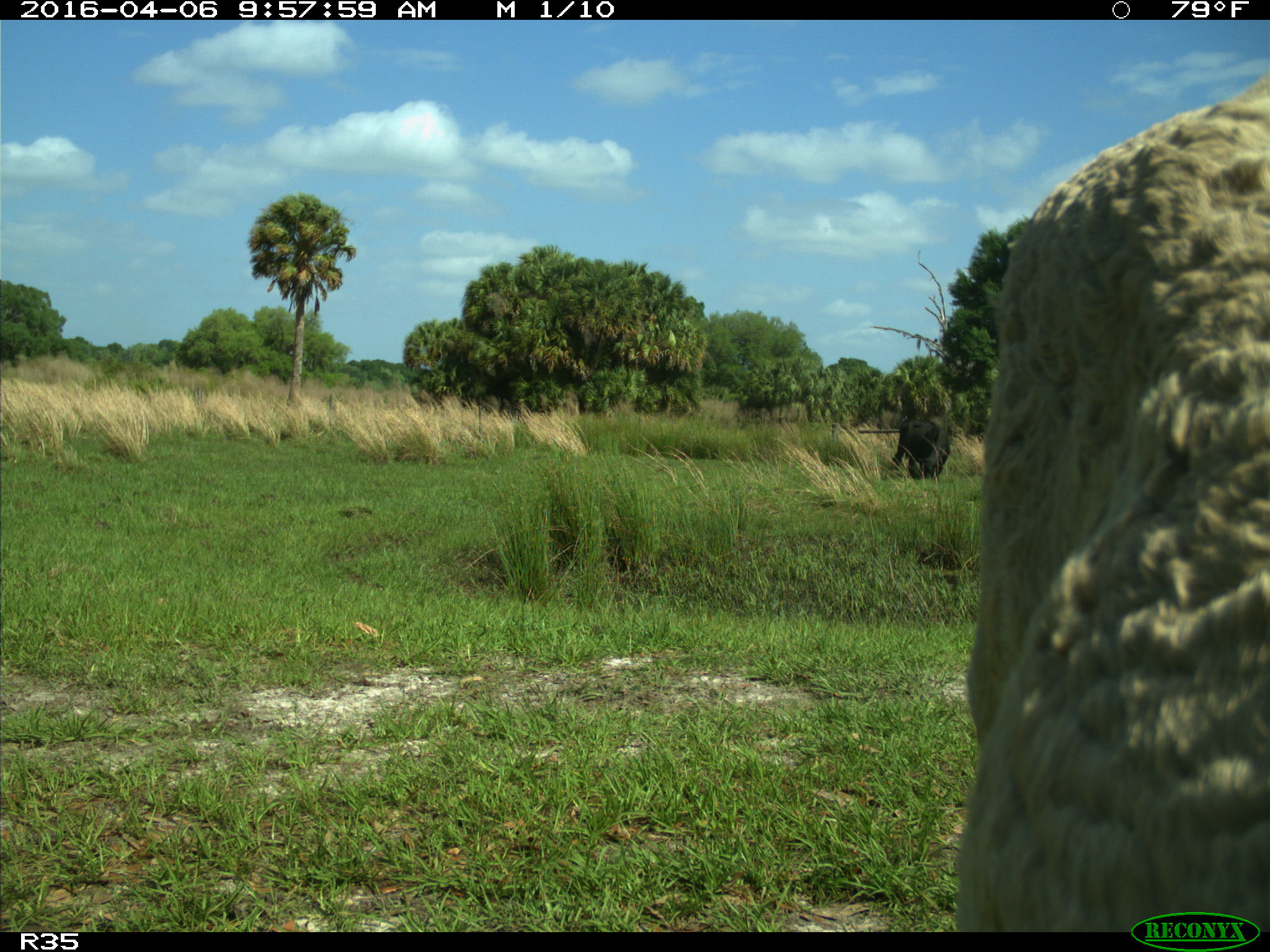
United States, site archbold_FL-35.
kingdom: Animalia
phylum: Chordata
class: Mammalia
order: Artiodactyla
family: Bovidae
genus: Bos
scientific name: Bos taurus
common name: domestic cow